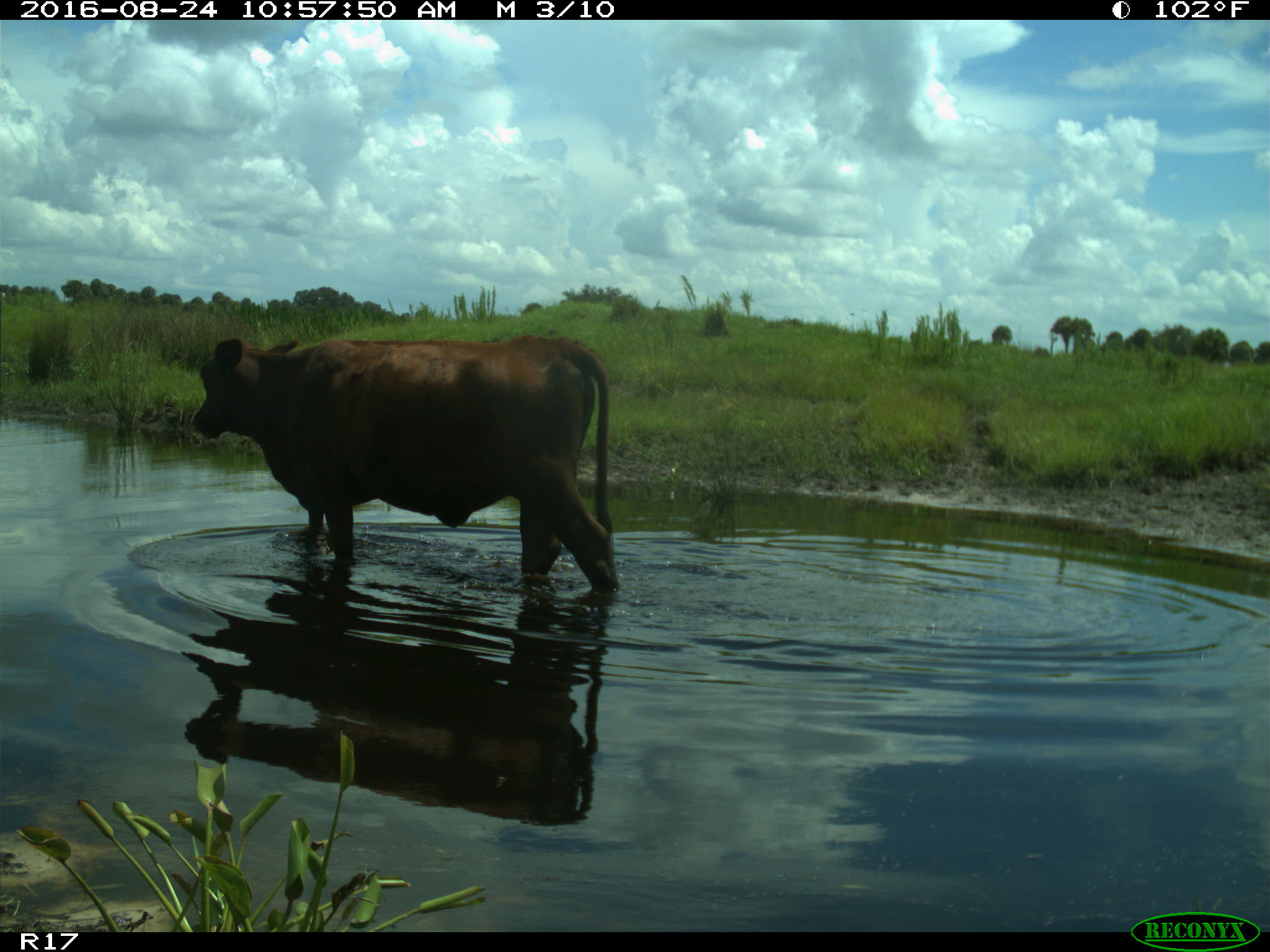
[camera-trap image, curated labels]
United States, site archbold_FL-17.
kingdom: Animalia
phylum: Chordata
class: Mammalia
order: Artiodactyla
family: Bovidae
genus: Bos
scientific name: Bos taurus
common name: domestic cow